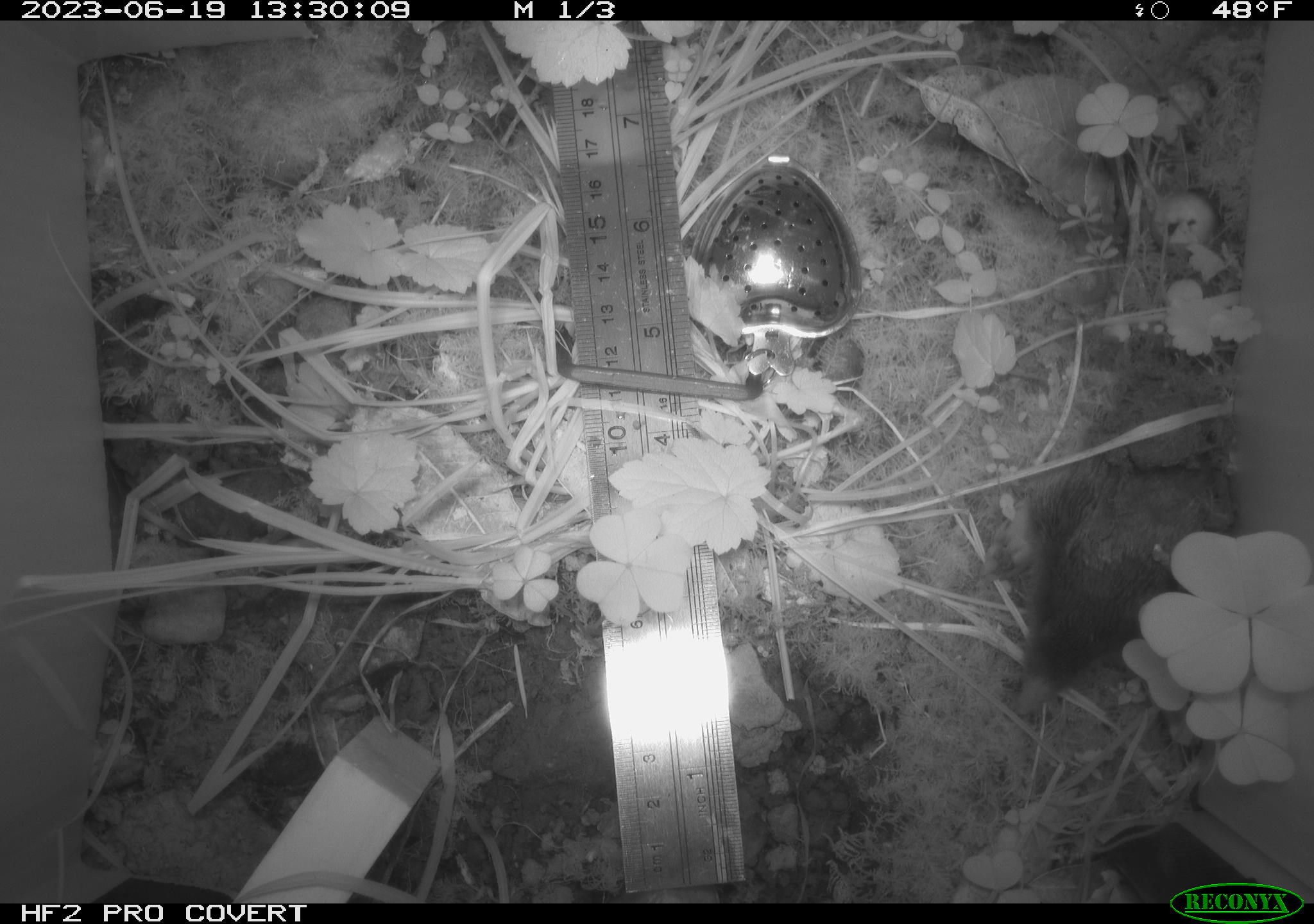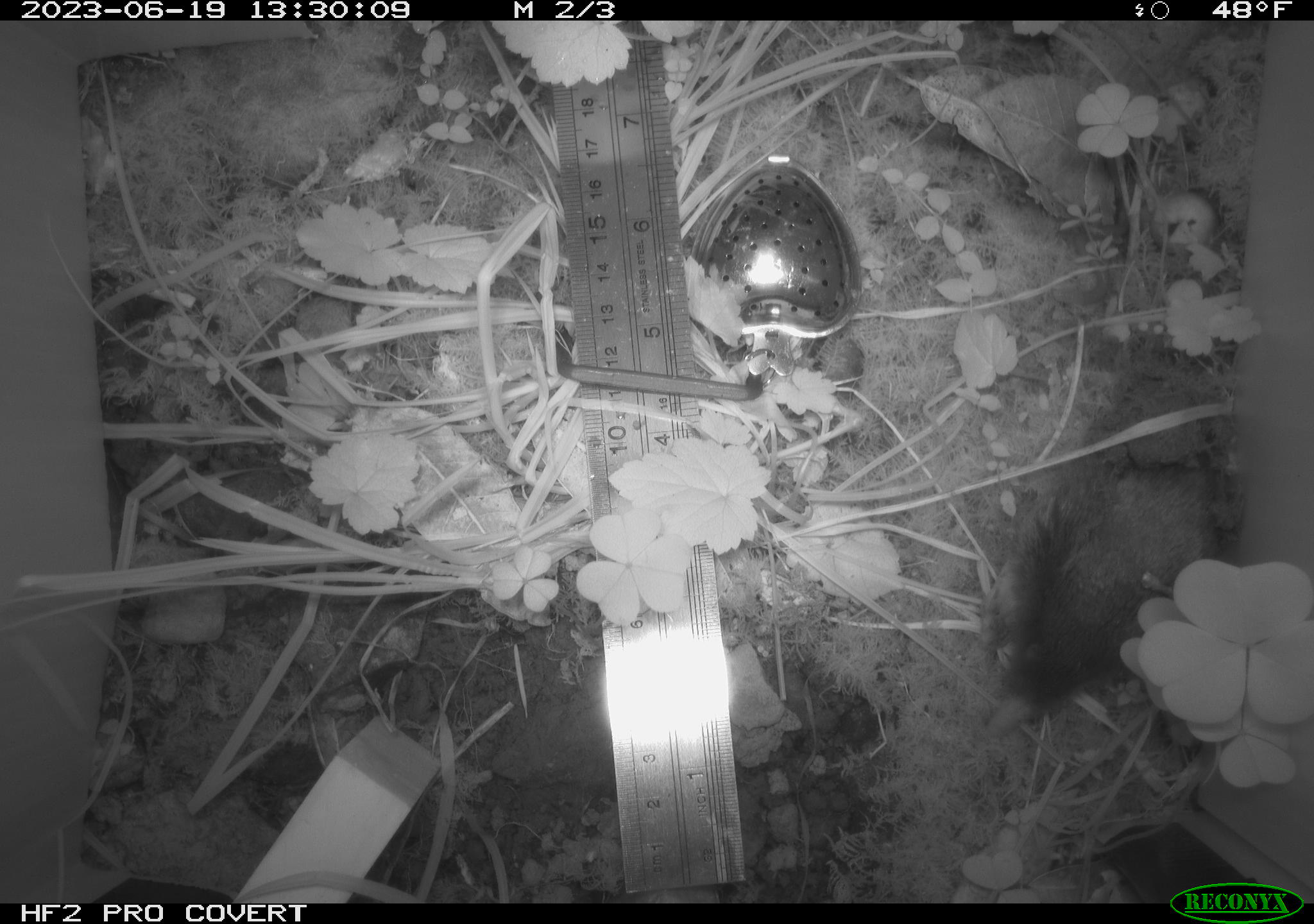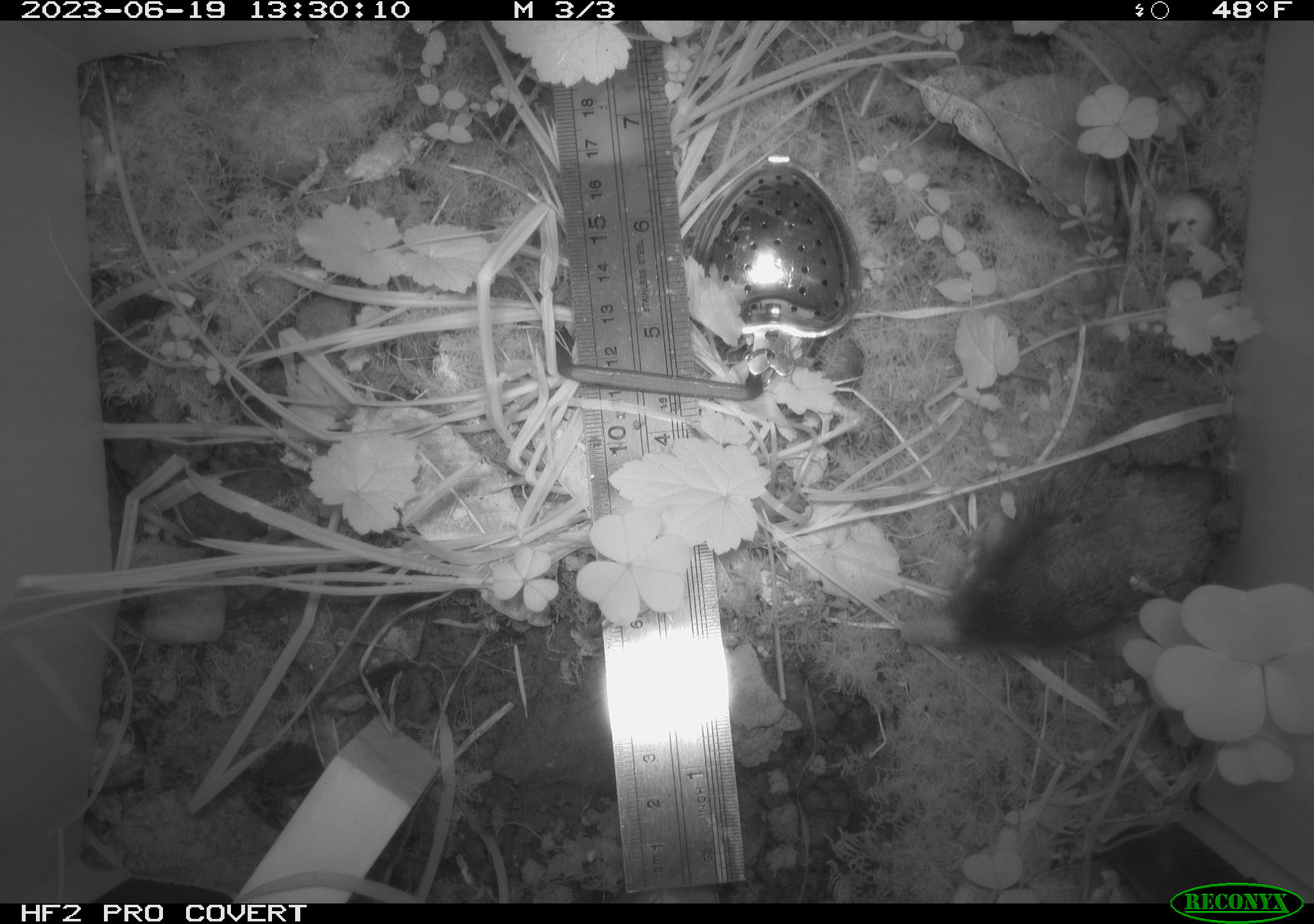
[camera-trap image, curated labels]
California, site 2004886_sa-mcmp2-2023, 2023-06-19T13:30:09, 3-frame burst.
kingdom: Animalia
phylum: Chordata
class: Mammalia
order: Eulipotyphla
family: Talpidae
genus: Scapanus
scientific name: Scapanus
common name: western moles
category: scapanus species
Scapanus species (western moles) (Scapanus).